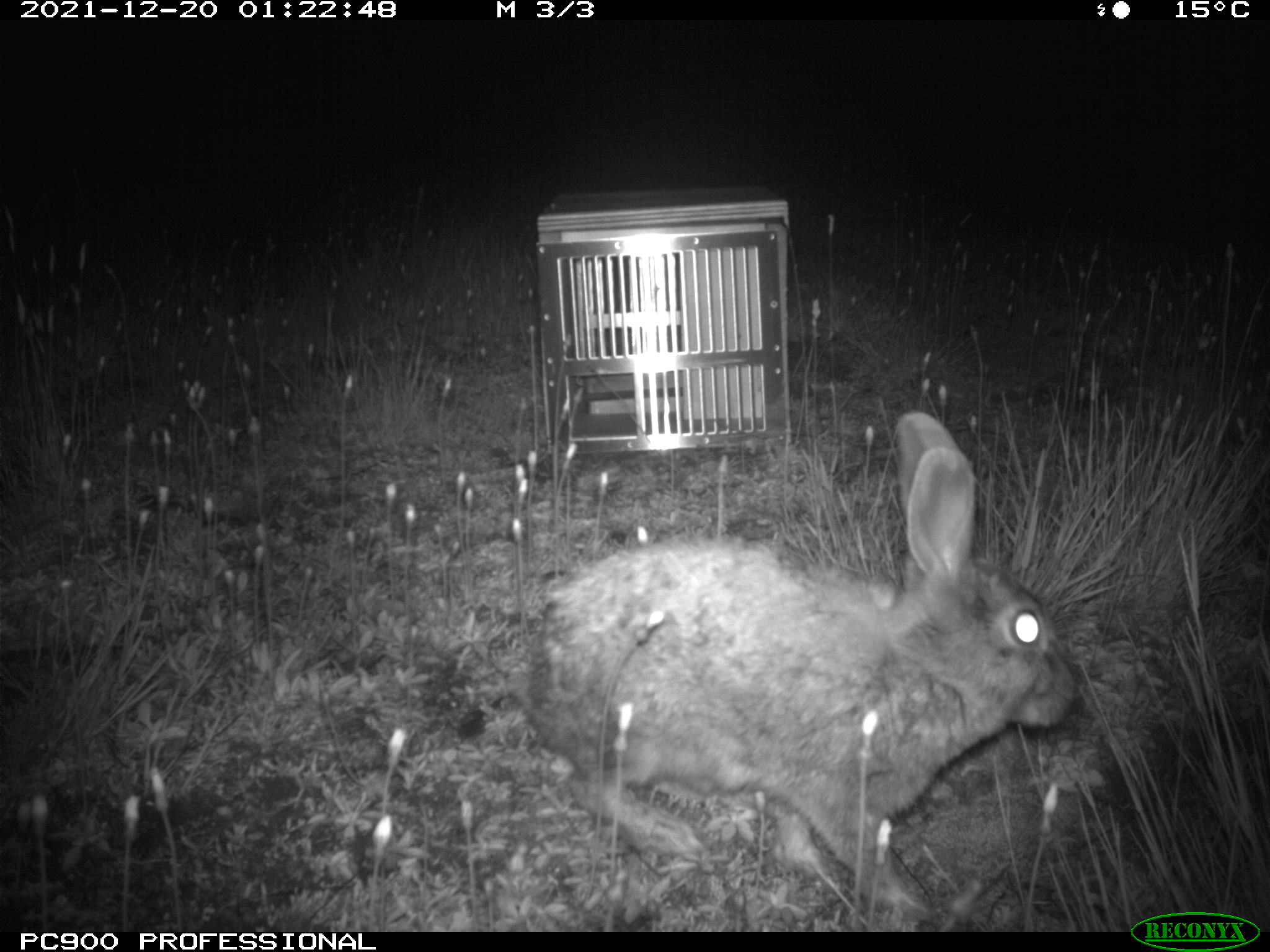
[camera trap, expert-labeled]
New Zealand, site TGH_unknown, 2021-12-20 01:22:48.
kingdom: Animalia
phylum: Chordata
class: Mammalia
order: Lagomorpha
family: Leporidae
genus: Oryctolagus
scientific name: Oryctolagus cuniculus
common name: european rabbit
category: rabbit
Rabbit (european rabbit) (Oryctolagus cuniculus).